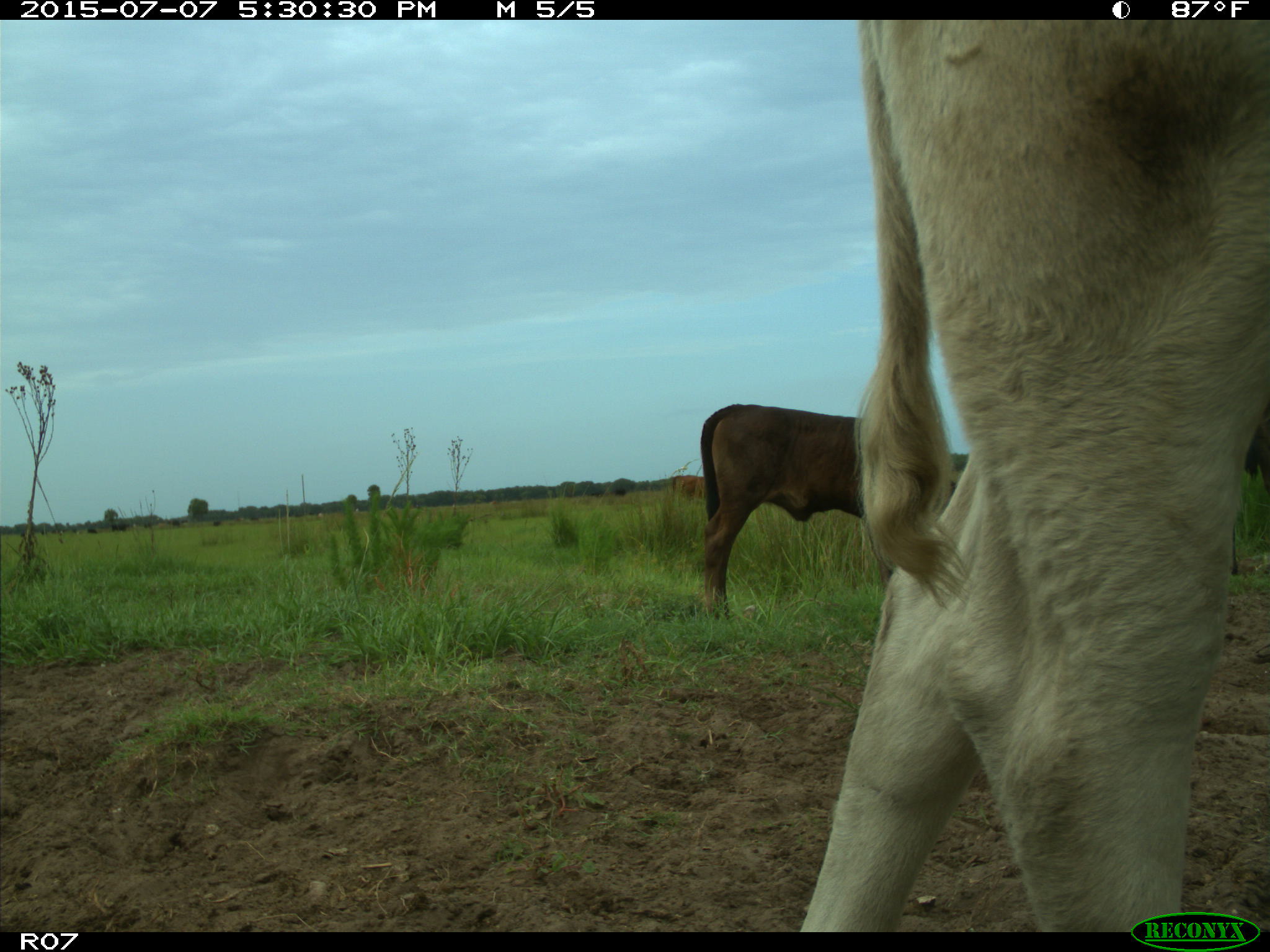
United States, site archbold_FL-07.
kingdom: Animalia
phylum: Chordata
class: Mammalia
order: Artiodactyla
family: Bovidae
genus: Bos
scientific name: Bos taurus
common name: domestic cow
Bos taurus (domestic cow).